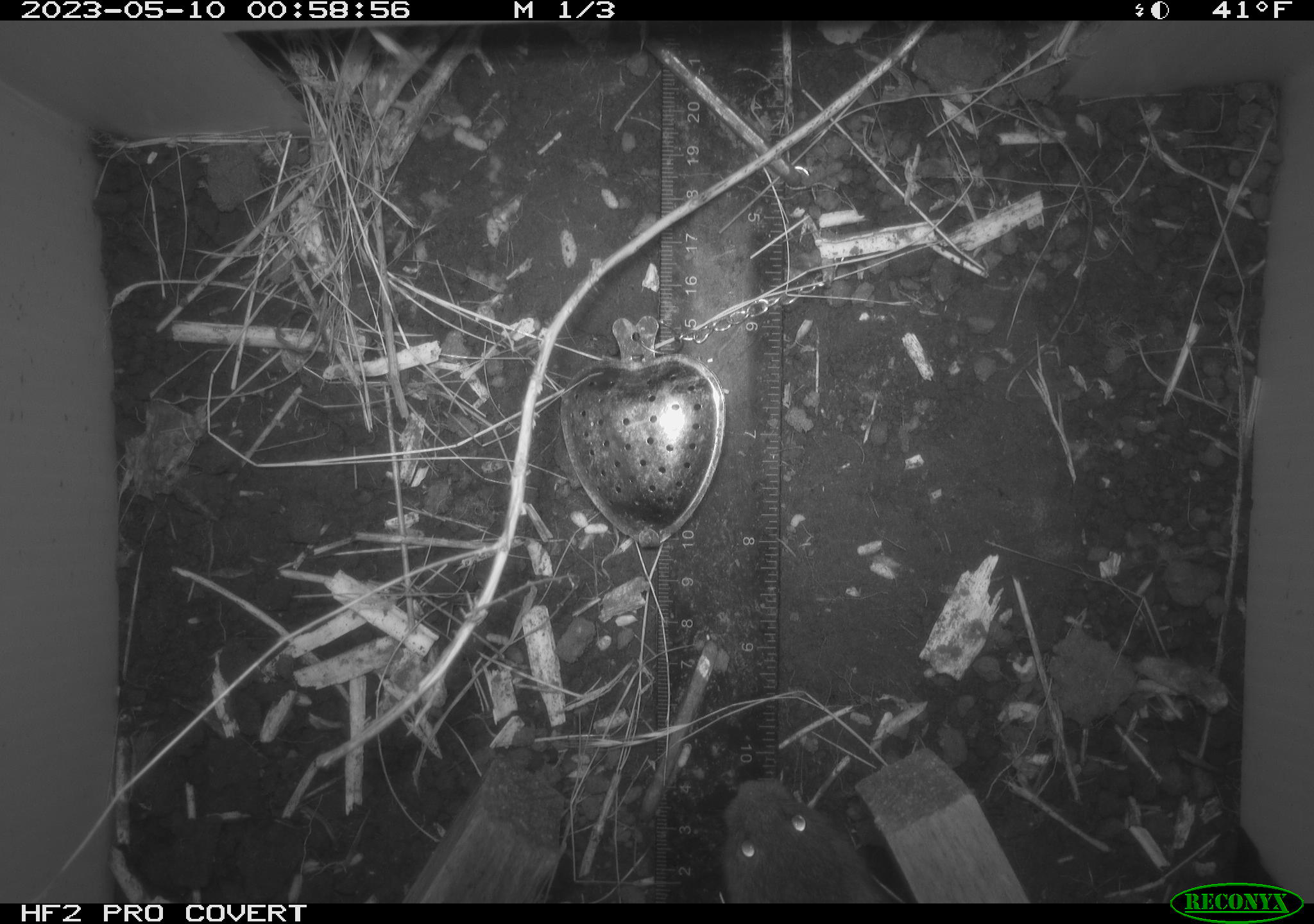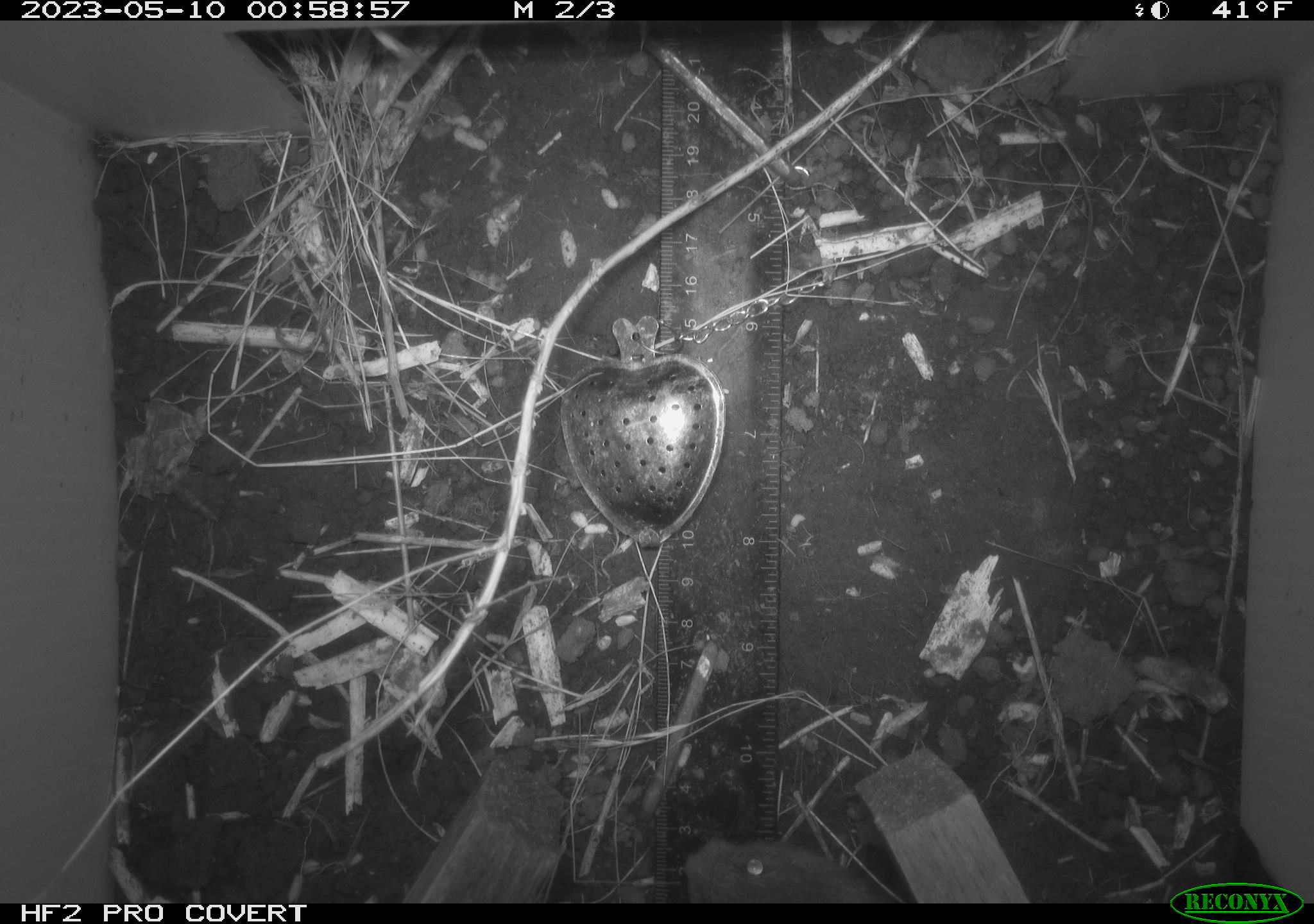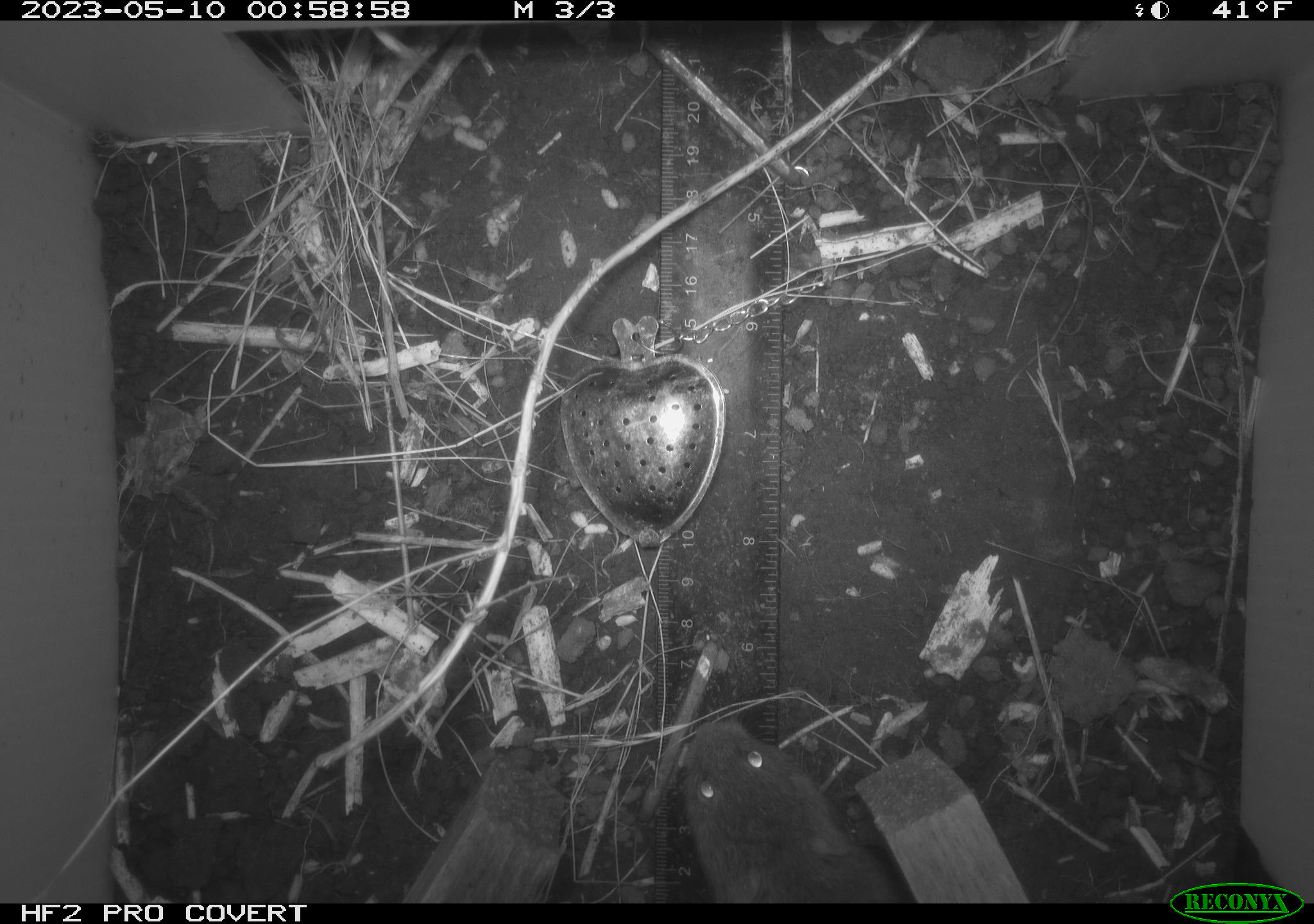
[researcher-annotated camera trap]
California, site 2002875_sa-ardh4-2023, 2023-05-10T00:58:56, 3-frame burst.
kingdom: Animalia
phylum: Chordata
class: Mammalia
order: Rodentia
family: Cricetidae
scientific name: Arvicolinae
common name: voles, lemmings, and muskrats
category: arvicolinae subfamily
Arvicolinae subfamily (voles, lemmings, and muskrats) (Arvicolinae).